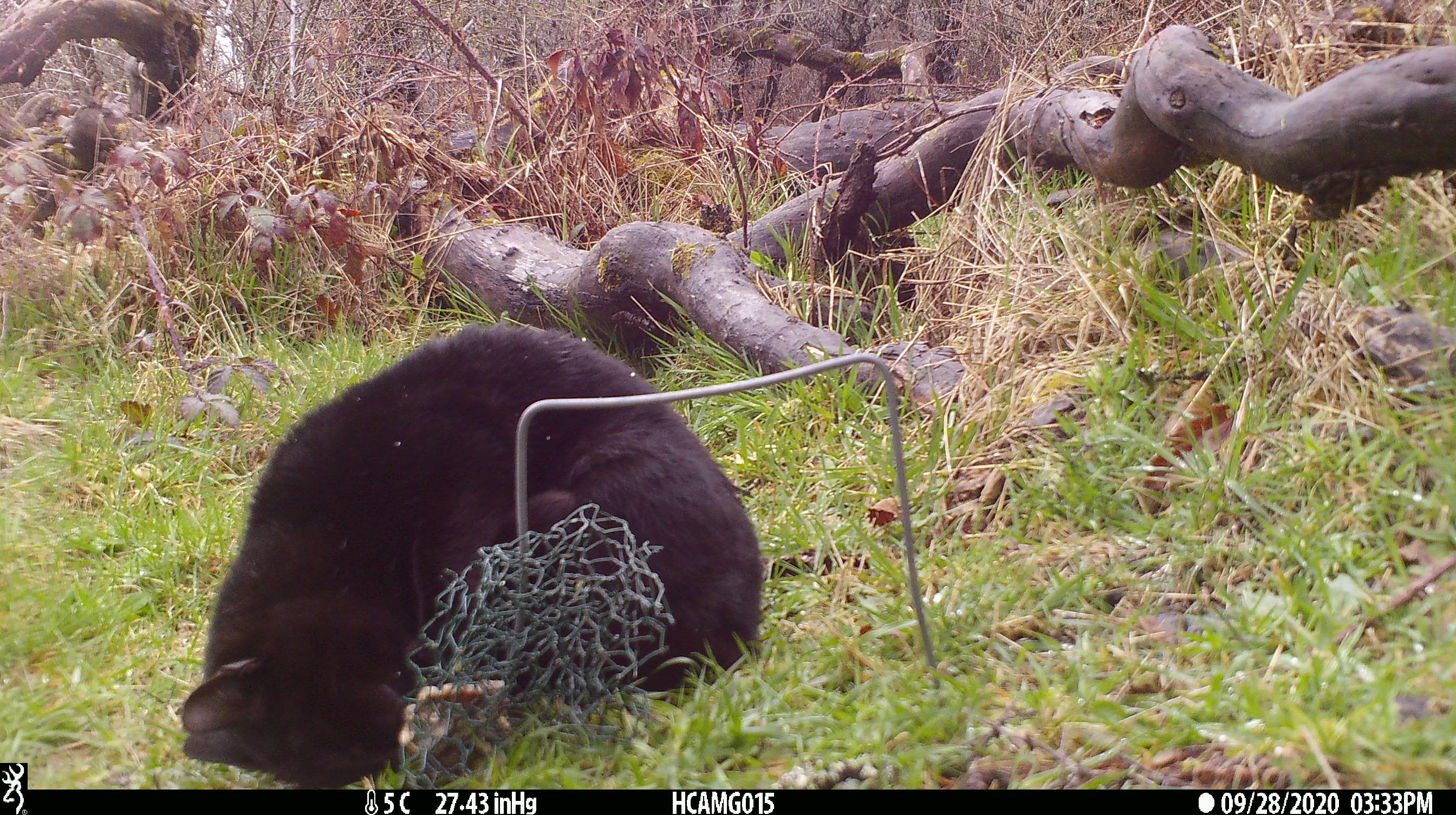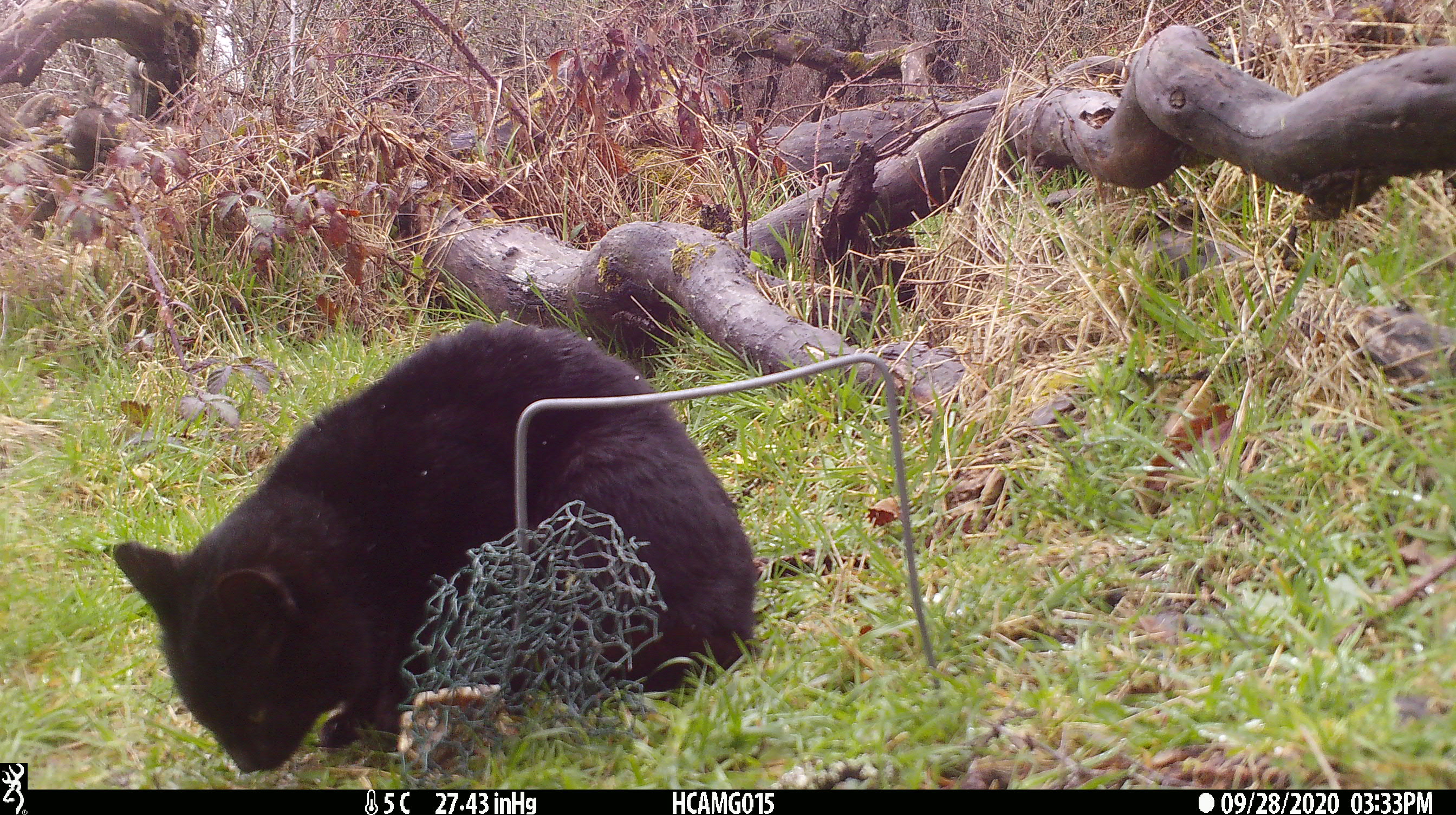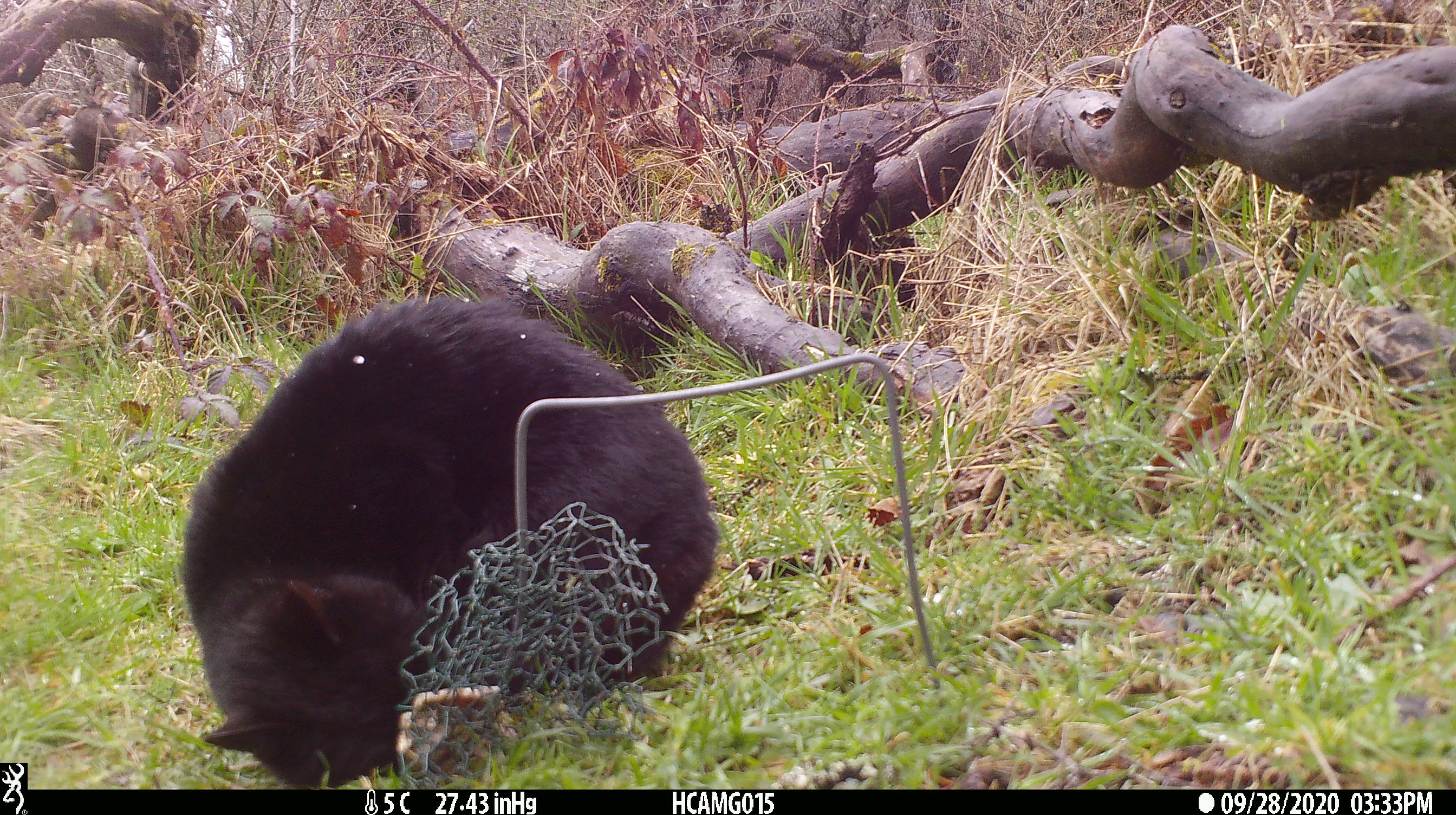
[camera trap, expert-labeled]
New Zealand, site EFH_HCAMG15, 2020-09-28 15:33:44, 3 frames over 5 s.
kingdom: Animalia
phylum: Chordata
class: Mammalia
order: Carnivora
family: Felidae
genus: Felis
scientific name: Felis catus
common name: domestic cat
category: cat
Cat (domestic cat) (Felis catus).